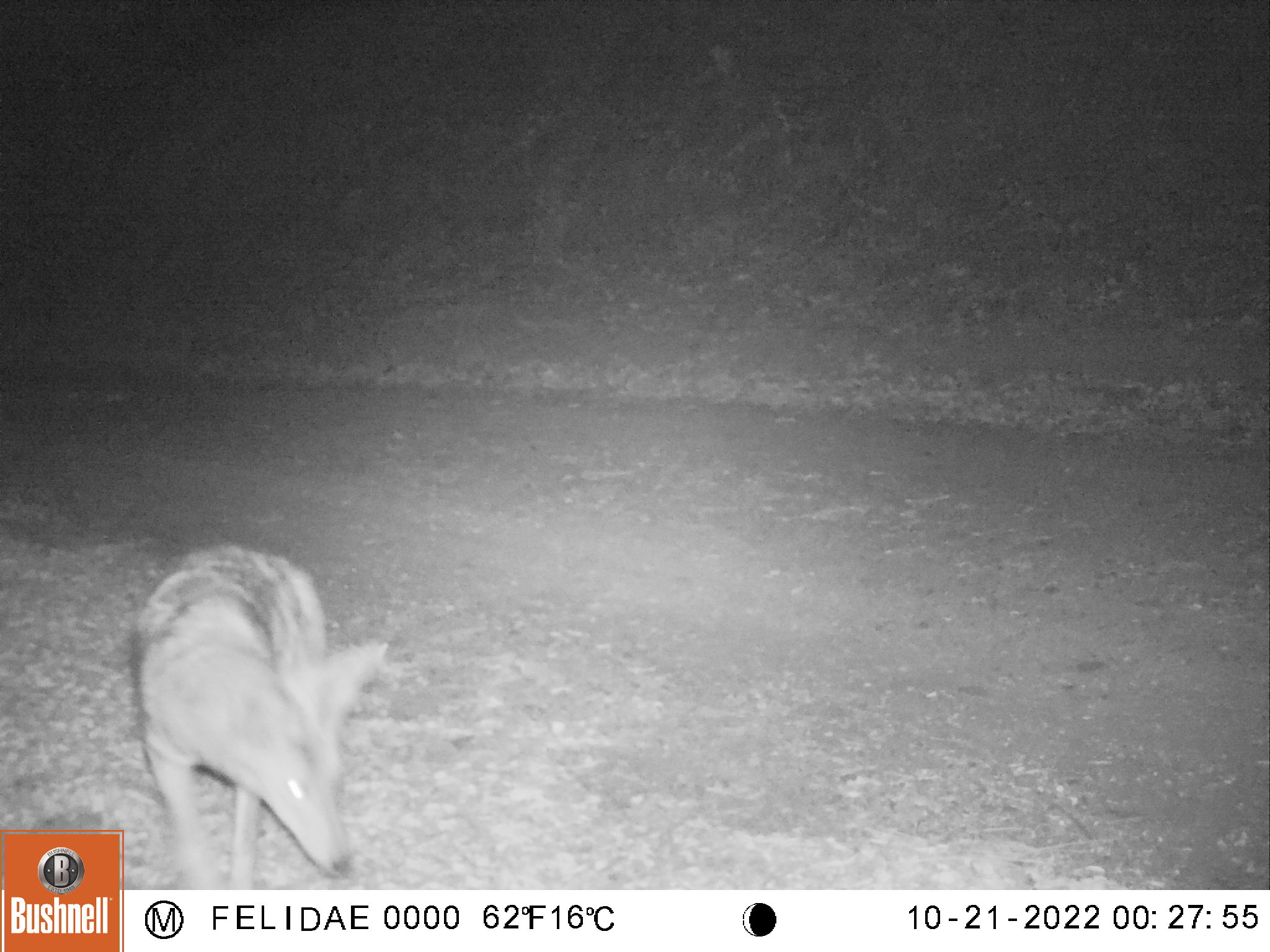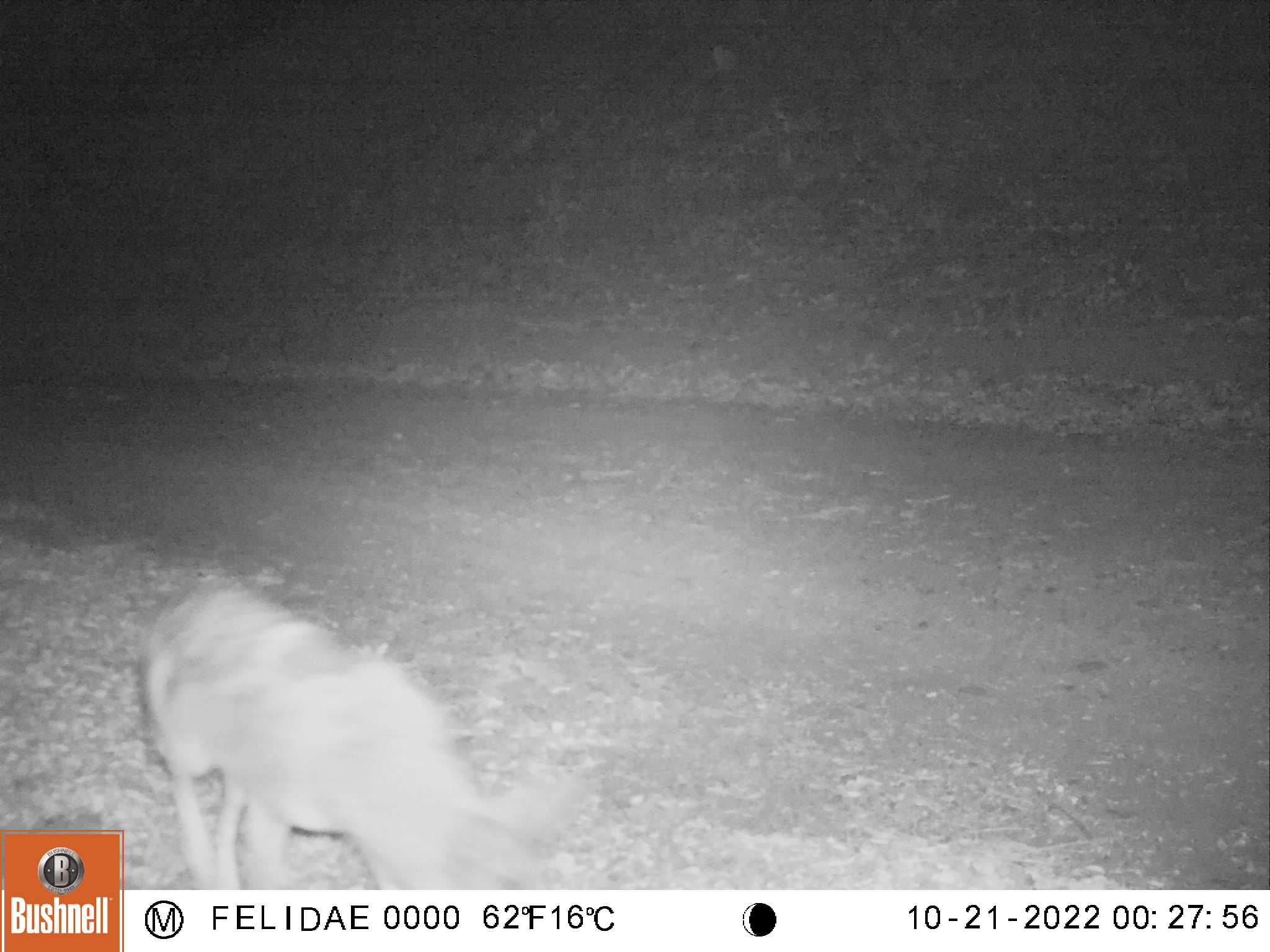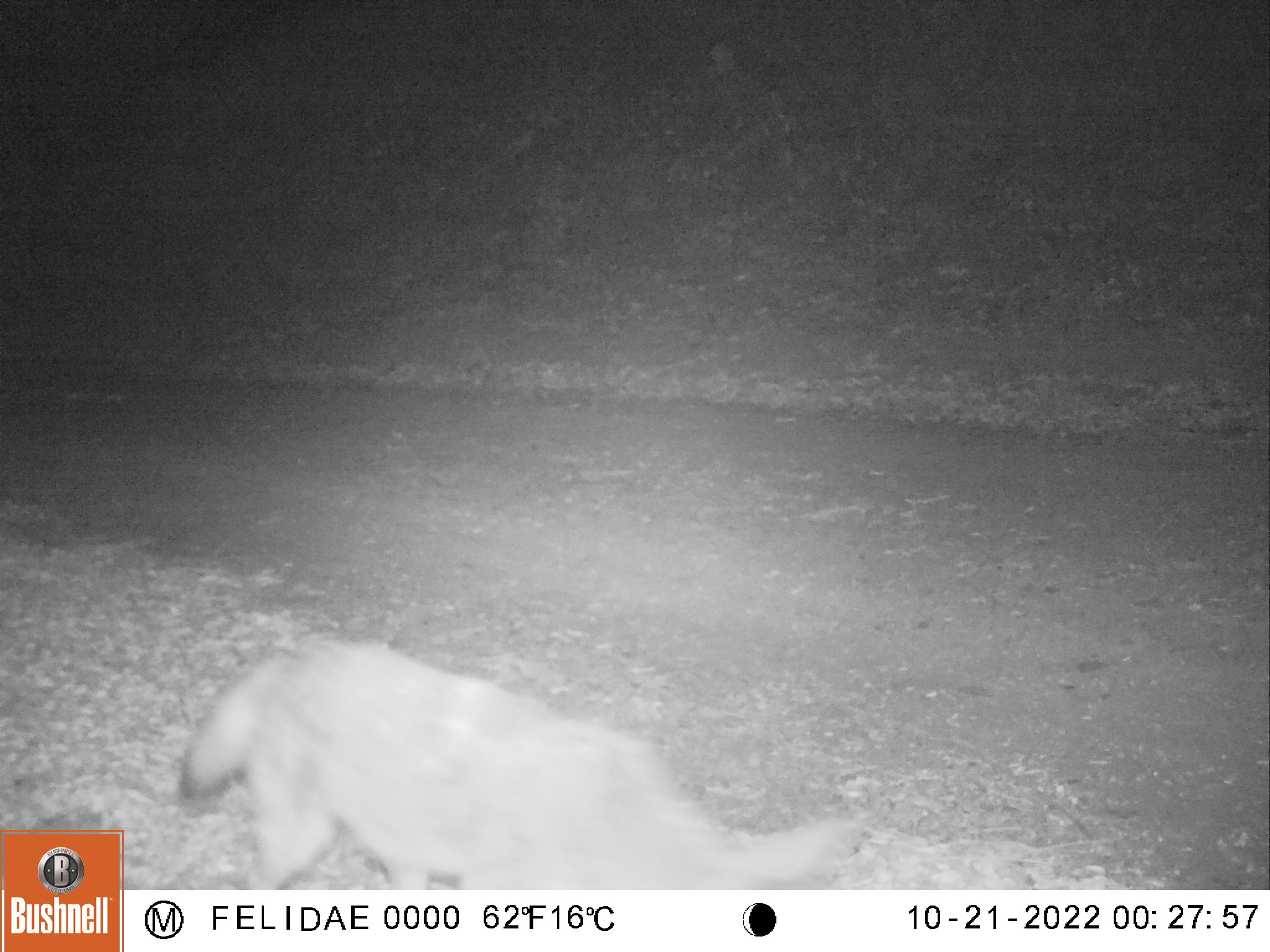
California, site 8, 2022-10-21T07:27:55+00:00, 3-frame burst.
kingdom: Animalia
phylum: Chordata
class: Mammalia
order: Carnivora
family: Canidae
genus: Canis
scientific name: Canis latrans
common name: coyote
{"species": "coyote (Canis latrans)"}